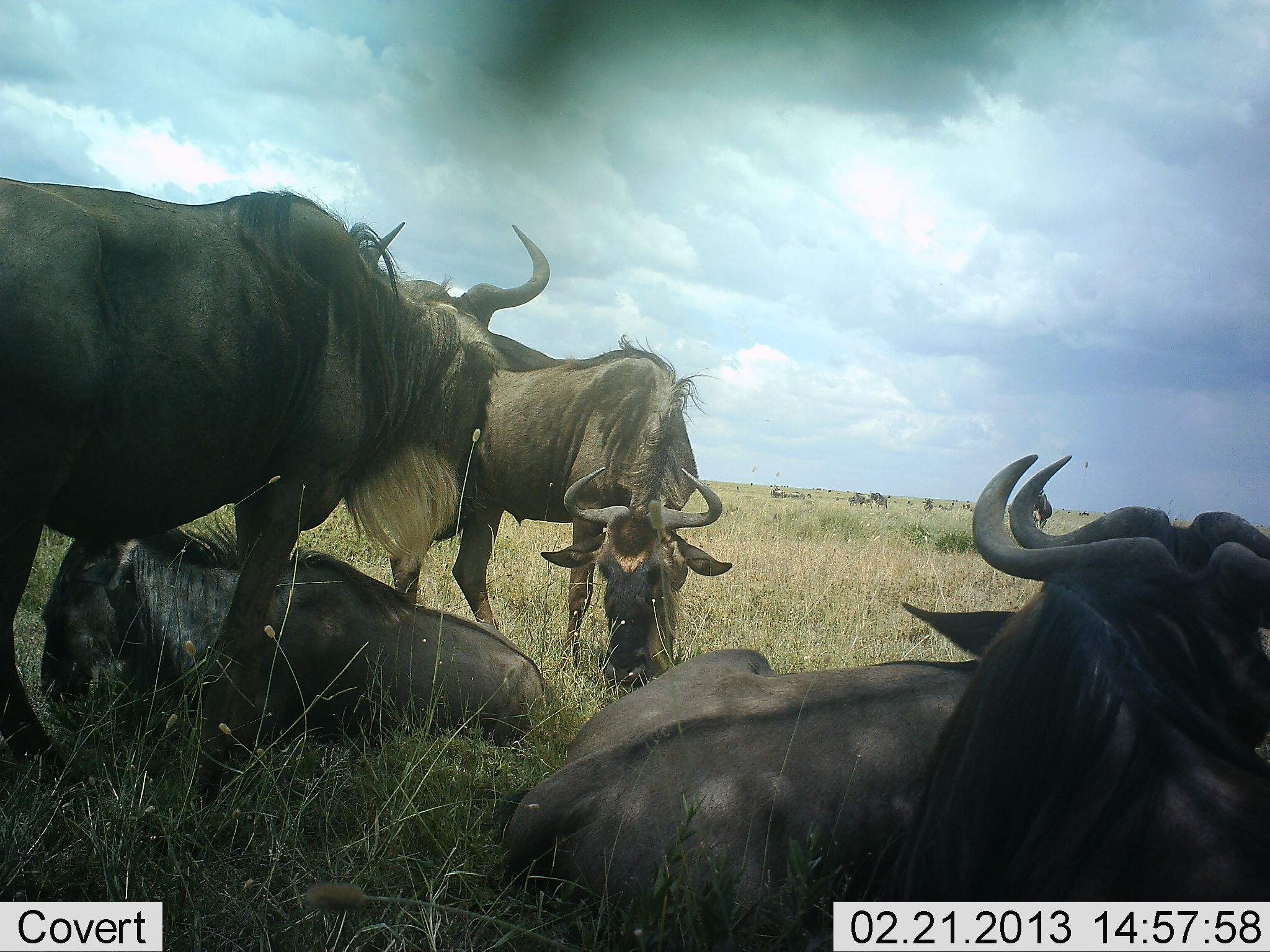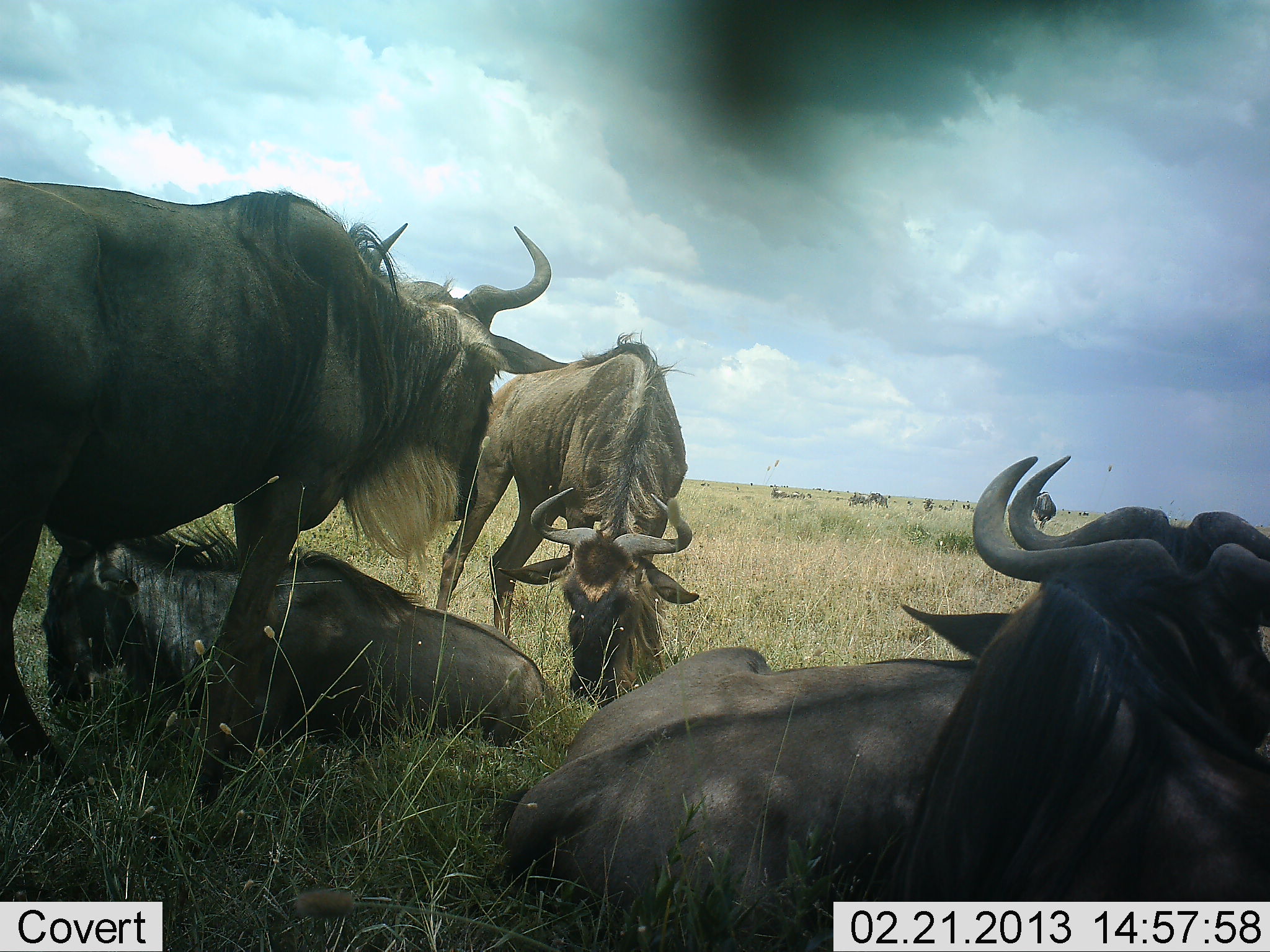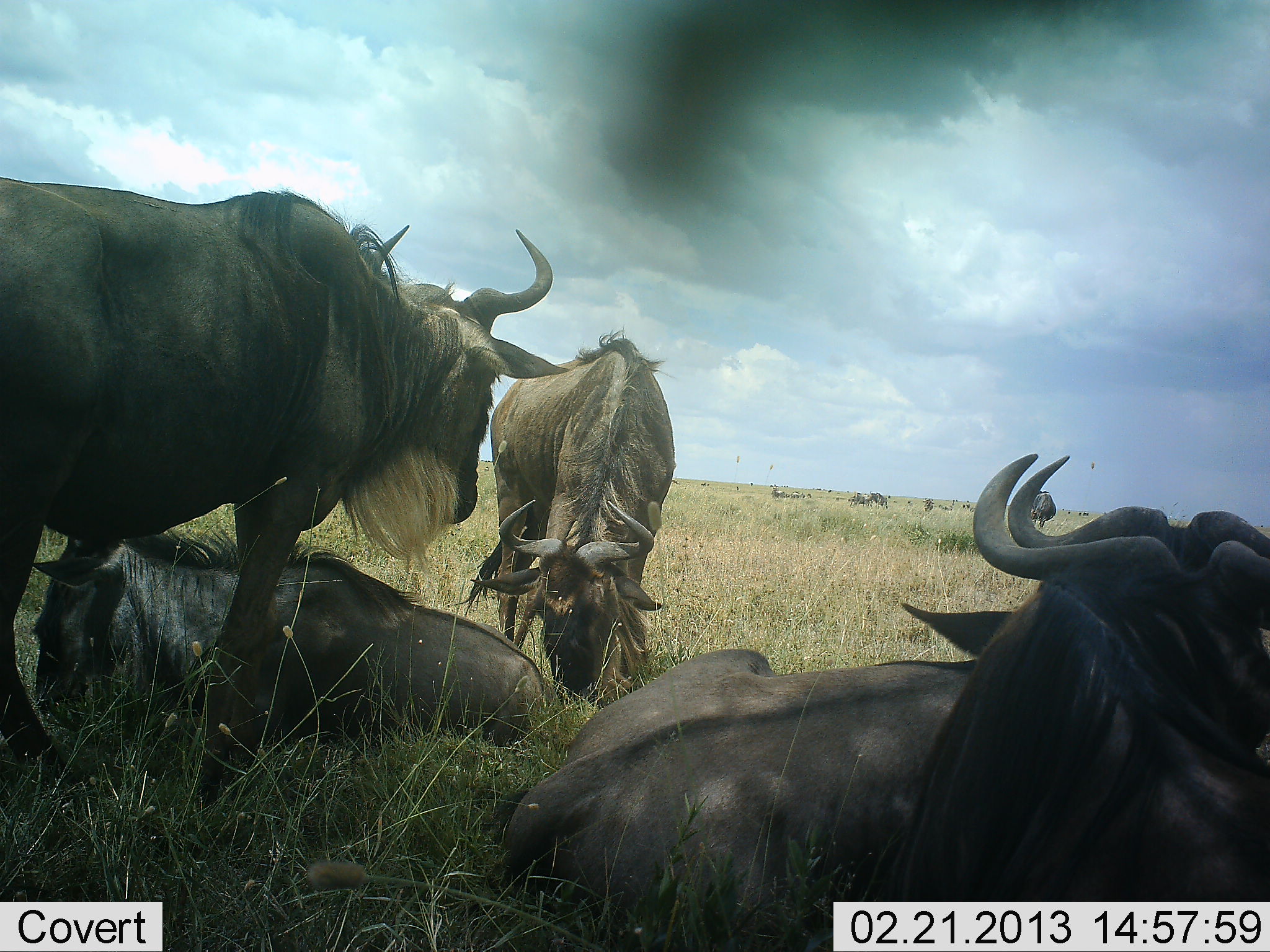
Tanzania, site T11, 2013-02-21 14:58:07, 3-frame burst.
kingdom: Animalia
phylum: Chordata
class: Mammalia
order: Artiodactyla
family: Bovidae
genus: Connochaetes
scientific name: Connochaetes taurinus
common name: blue wildebeest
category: wildebeest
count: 6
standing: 83%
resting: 100%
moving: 10%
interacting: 7%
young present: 0%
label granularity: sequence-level